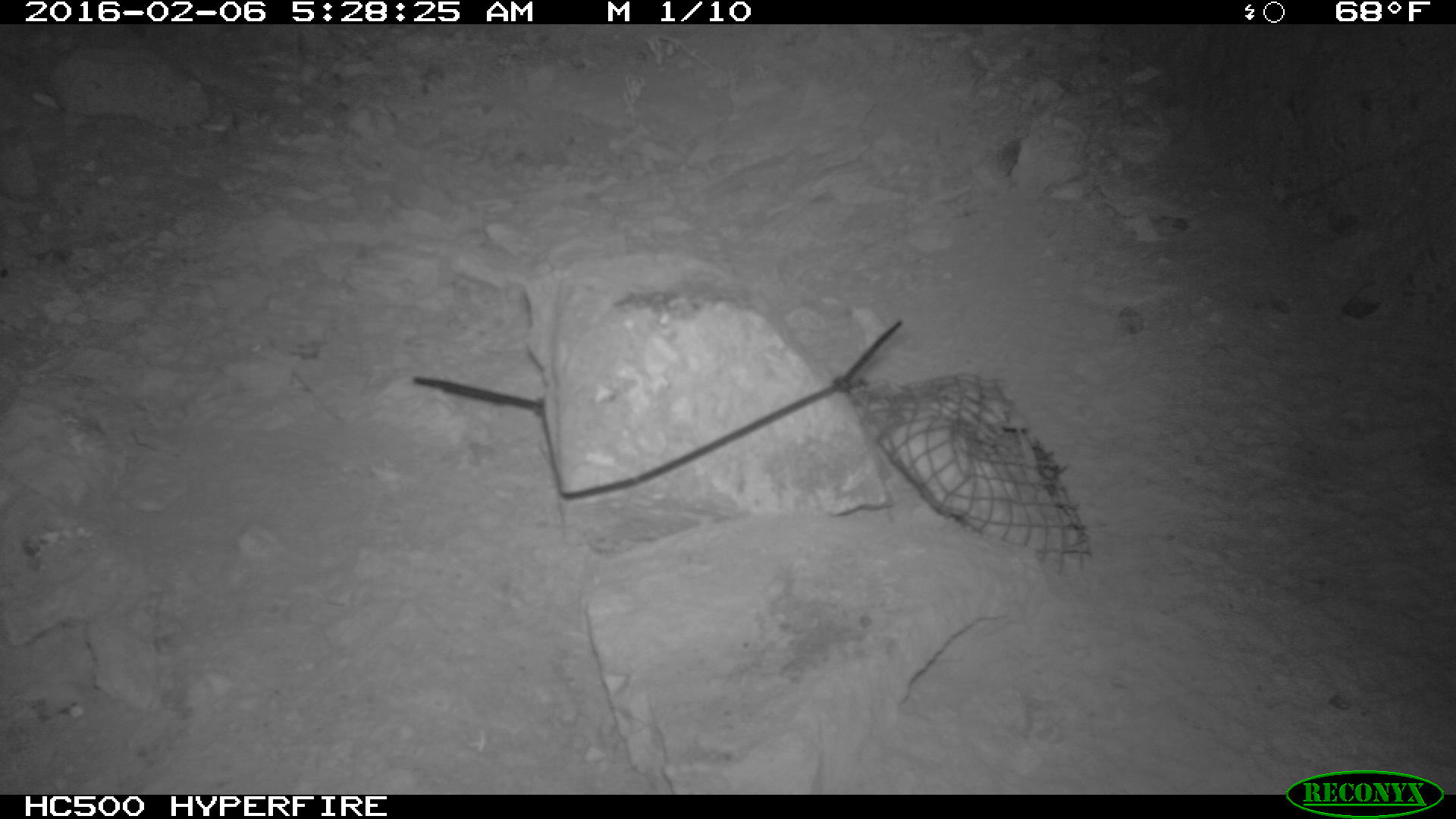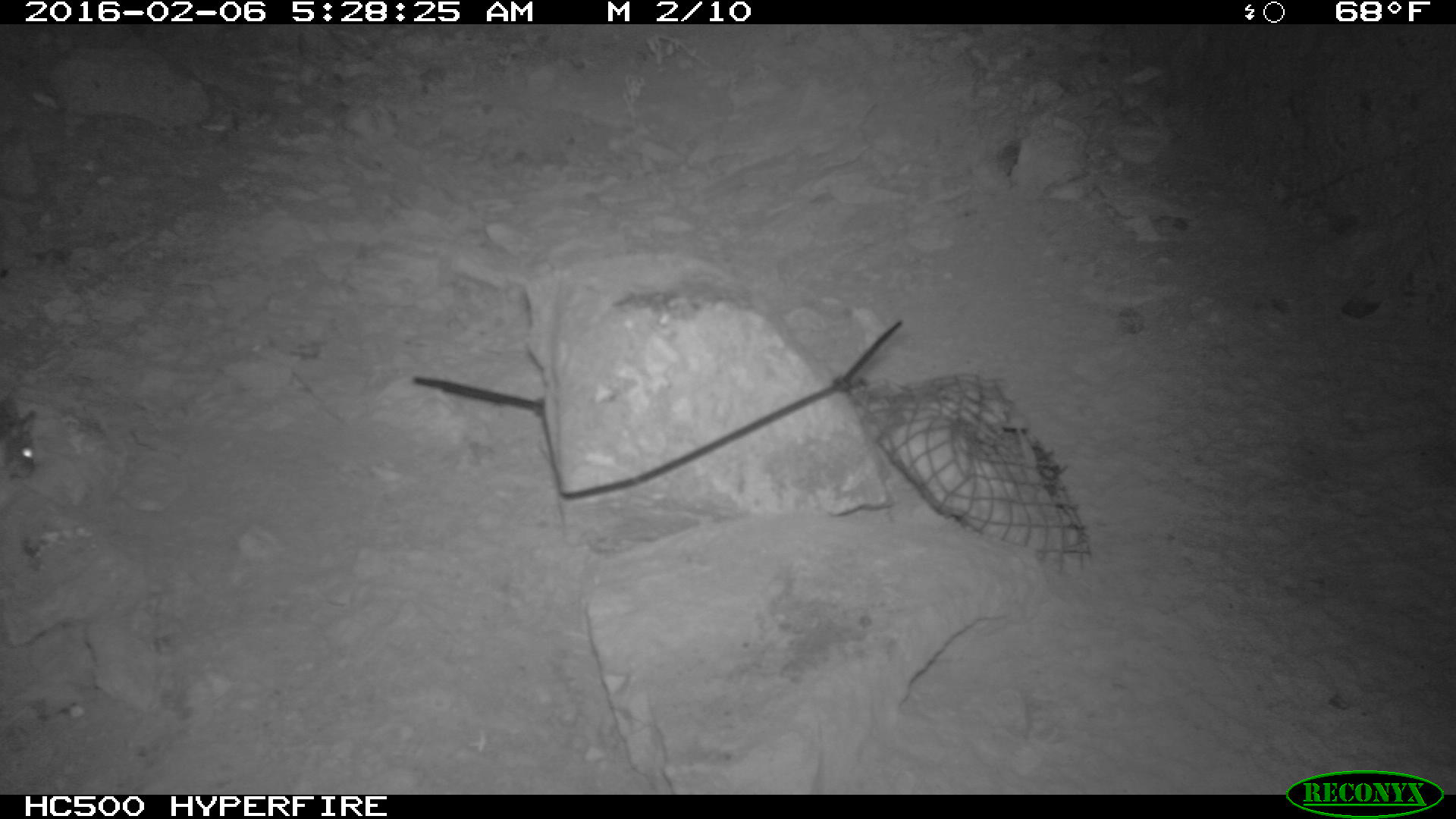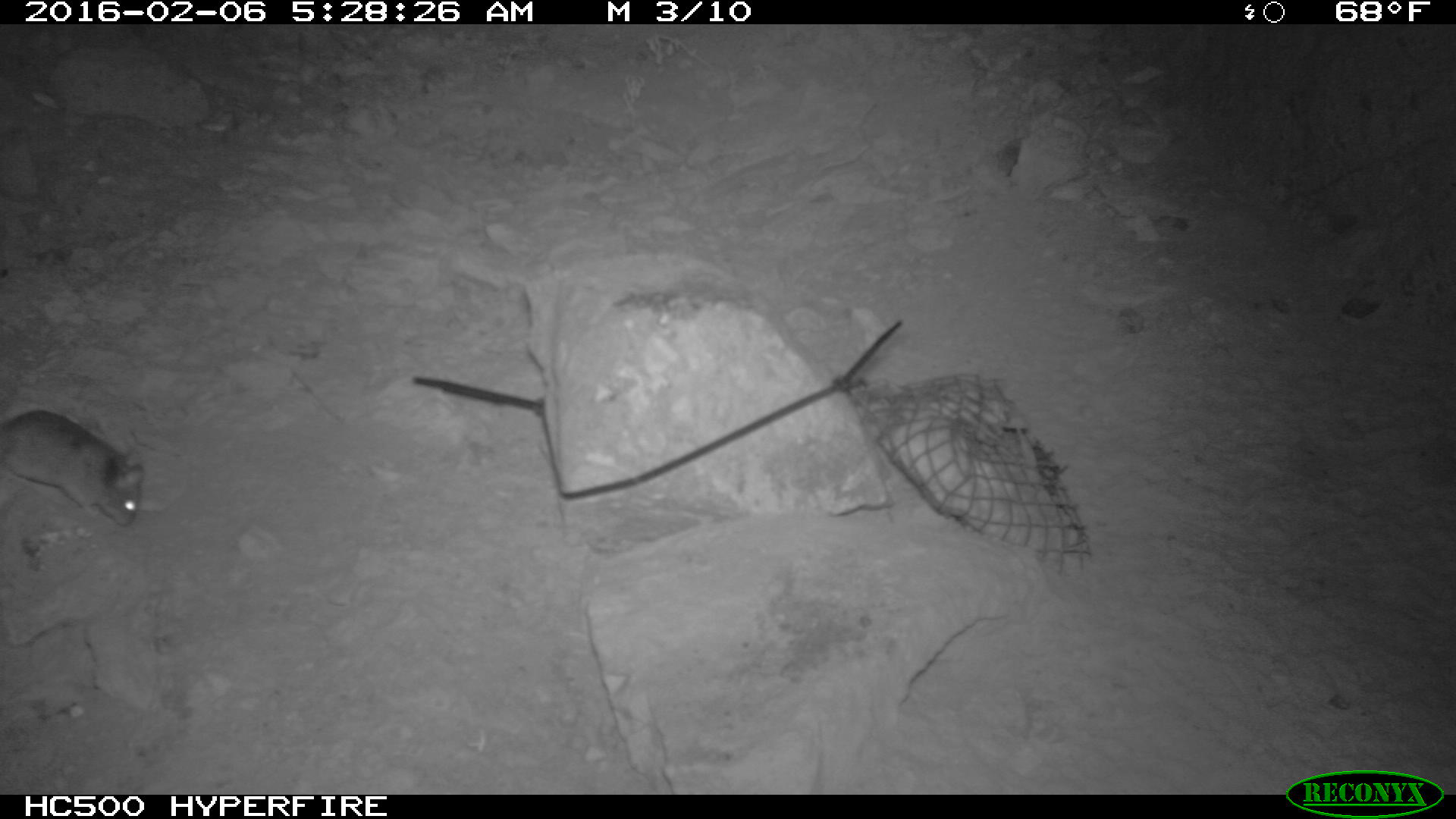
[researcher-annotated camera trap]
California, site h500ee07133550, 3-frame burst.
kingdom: Animalia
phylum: Chordata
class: Mammalia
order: Rodentia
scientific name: Rodentia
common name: rodent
Rodent (Rodentia).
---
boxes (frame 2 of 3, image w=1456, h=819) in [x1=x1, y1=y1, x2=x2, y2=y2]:
rodent: [x1=1, y1=393, x2=35, y2=482]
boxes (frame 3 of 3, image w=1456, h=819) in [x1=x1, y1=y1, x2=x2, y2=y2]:
rodent: [x1=0, y1=410, x2=143, y2=526]